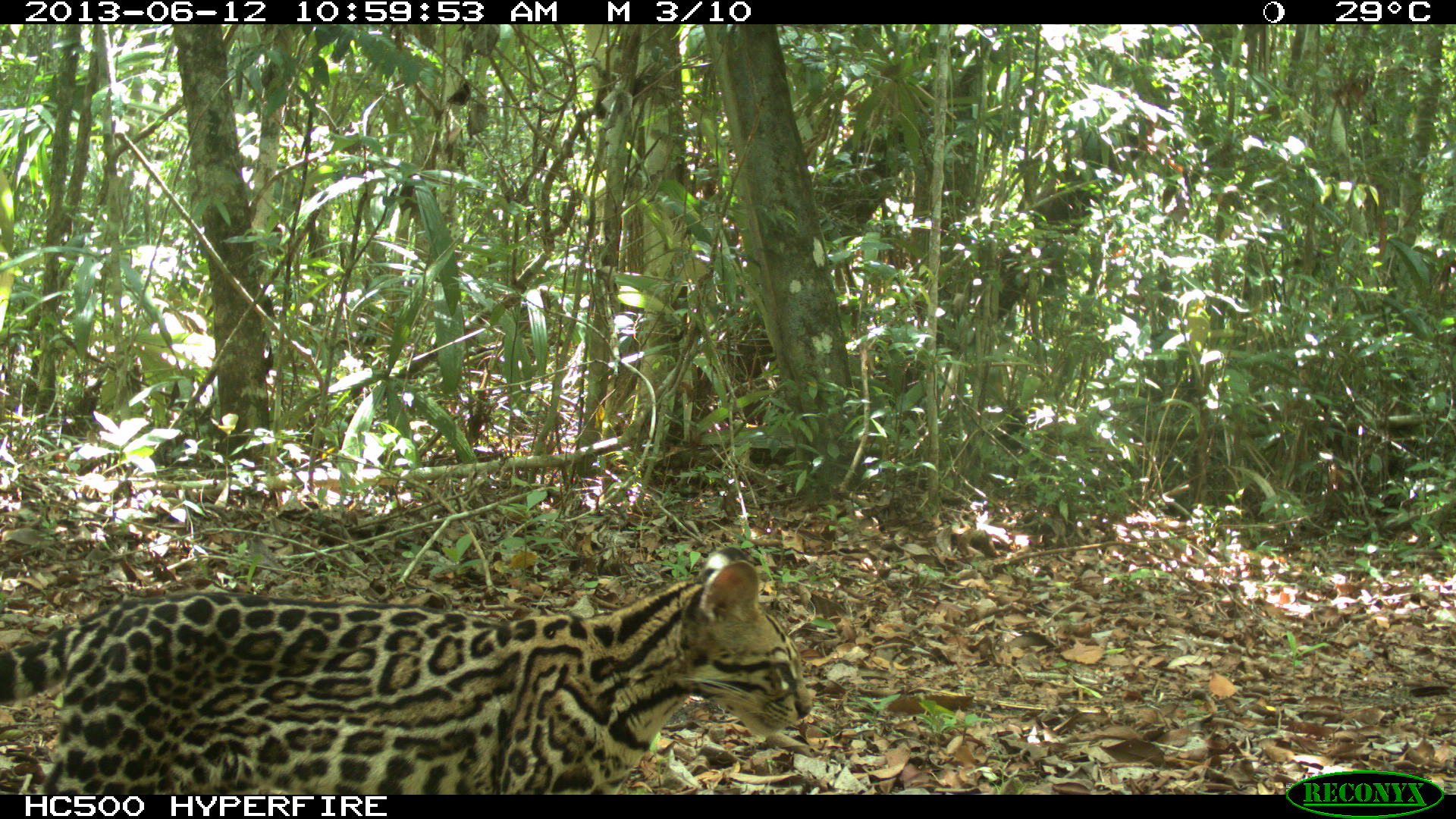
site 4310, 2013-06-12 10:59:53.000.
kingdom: Animalia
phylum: Chordata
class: Mammalia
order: Carnivora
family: Felidae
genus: Leopardus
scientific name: Leopardus pardalis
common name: ocelot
Leopardus pardalis (ocelot), count 1, sex female.